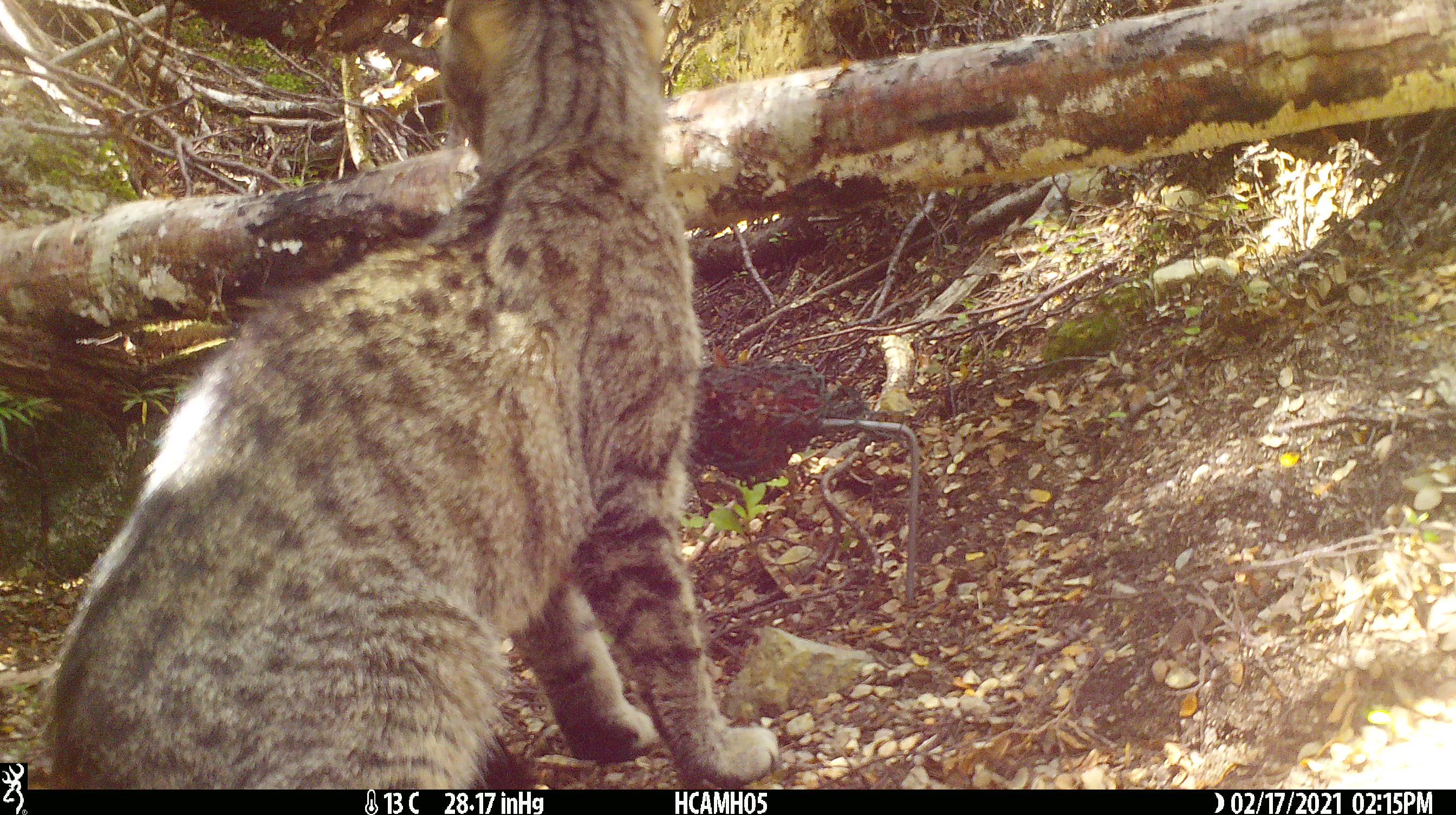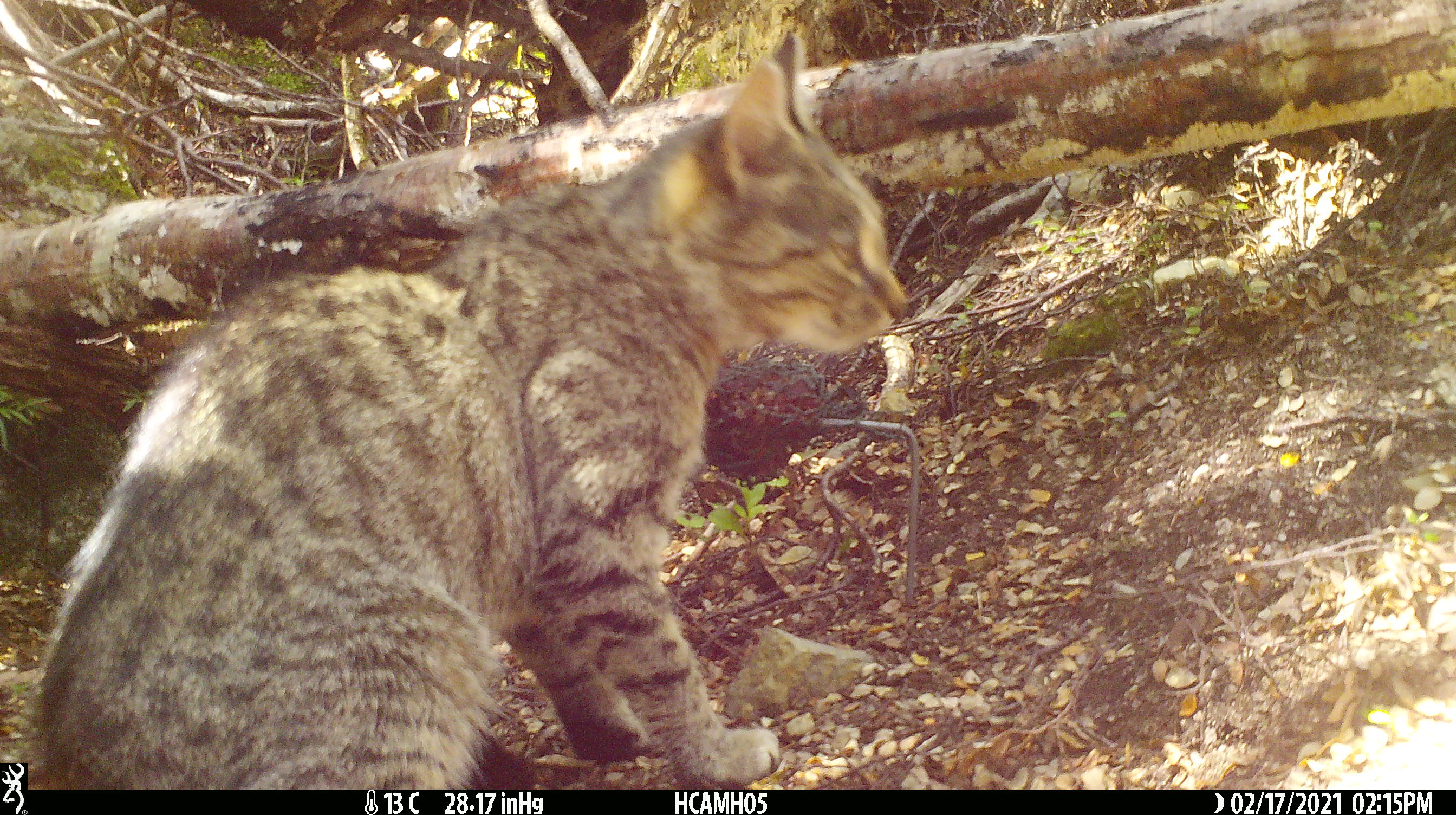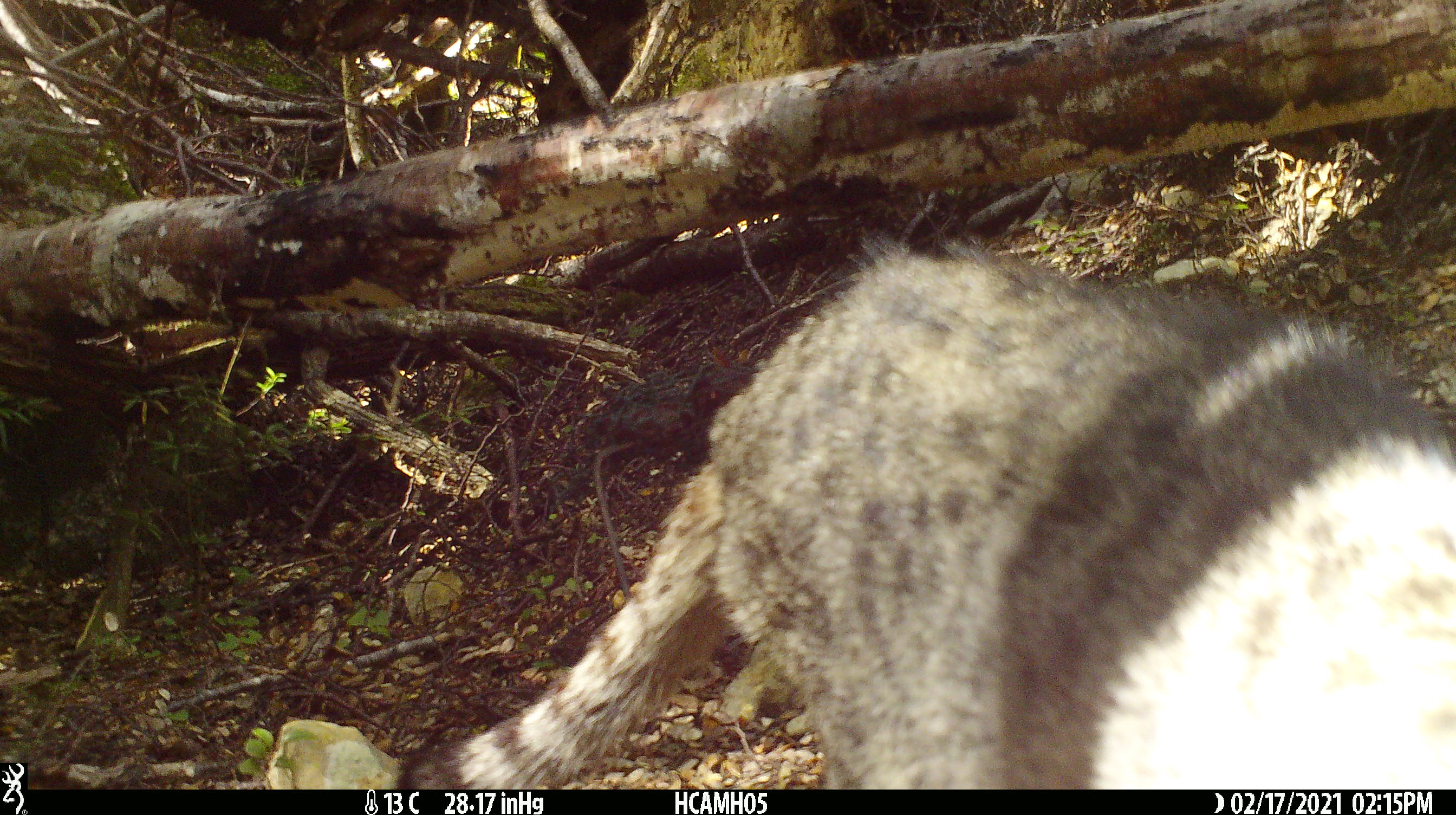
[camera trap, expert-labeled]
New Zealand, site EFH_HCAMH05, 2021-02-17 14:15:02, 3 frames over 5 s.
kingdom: Animalia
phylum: Chordata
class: Mammalia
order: Carnivora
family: Felidae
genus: Felis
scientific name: Felis catus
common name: domestic cat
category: cat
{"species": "cat (domestic cat) (Felis catus)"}